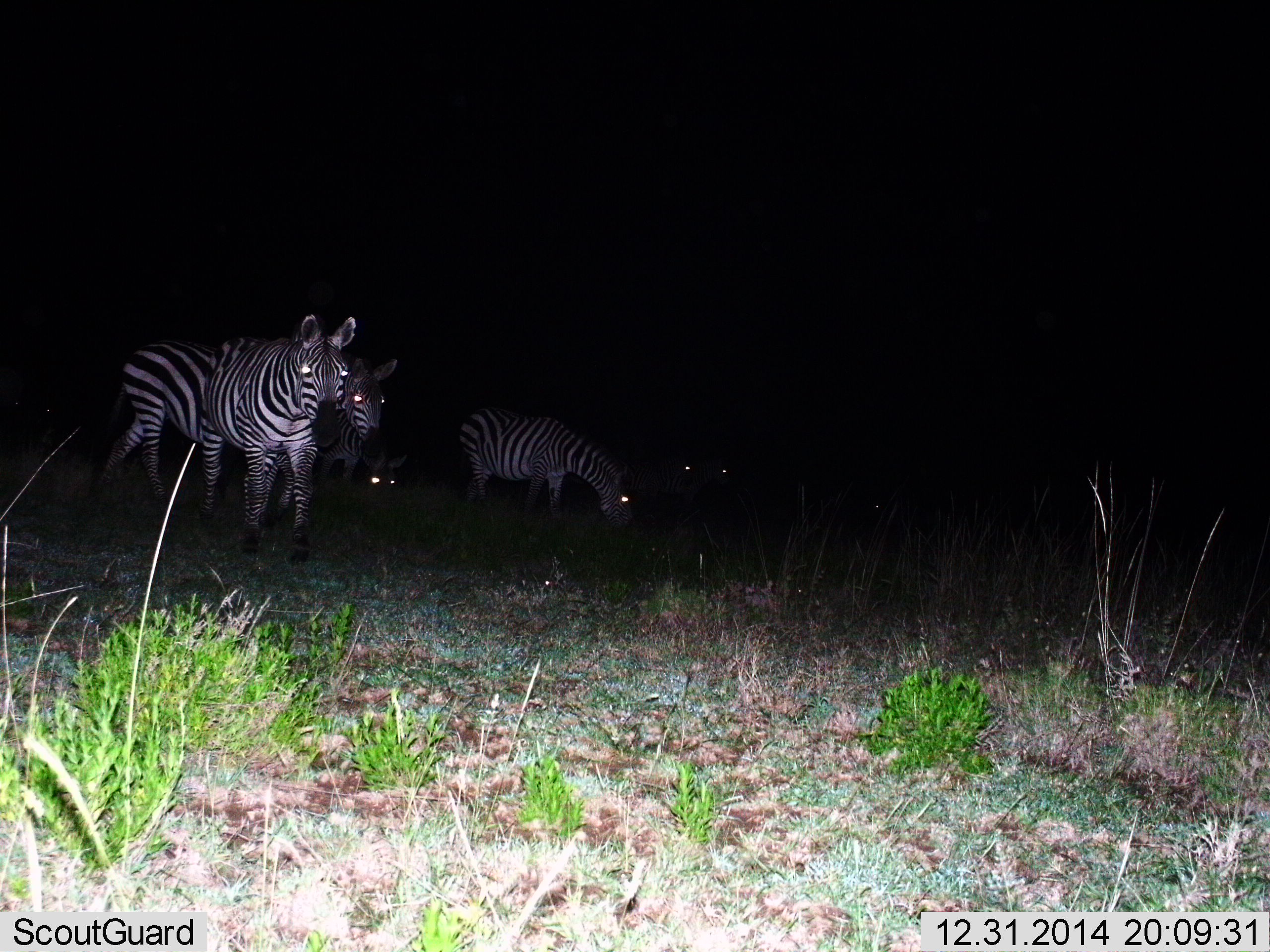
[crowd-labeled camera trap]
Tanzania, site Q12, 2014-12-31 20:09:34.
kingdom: Animalia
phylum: Chordata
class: Mammalia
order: Perissodactyla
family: Equidae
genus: Equus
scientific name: Equus quagga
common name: plains zebra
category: zebra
Zebra (plains zebra) (Equus quagga), count 5. Behavior (volunteer vote fractions): standing 60%, resting 20%, moving 30%, interacting 0%. Young present (vote fraction): 0%. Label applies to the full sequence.